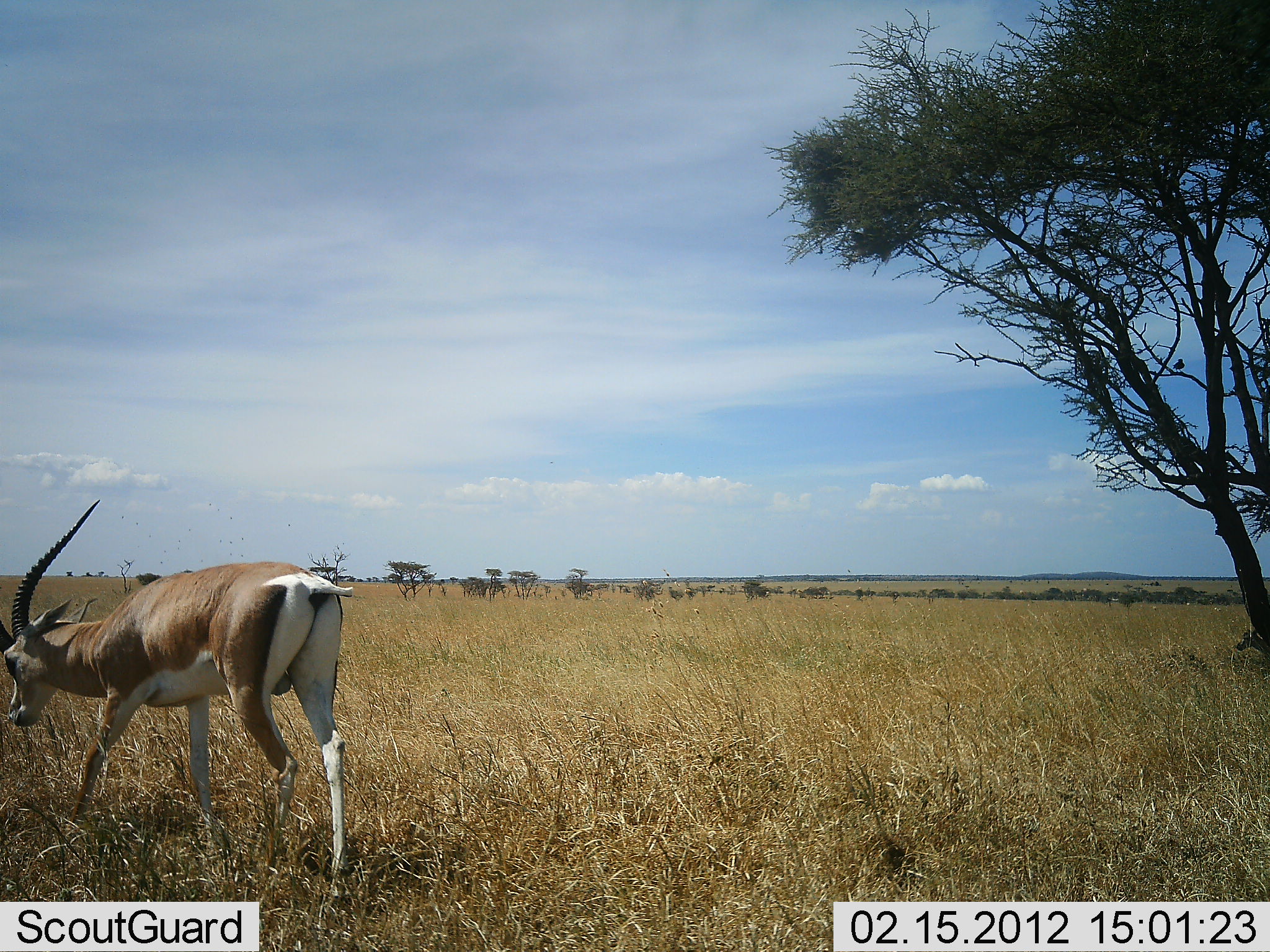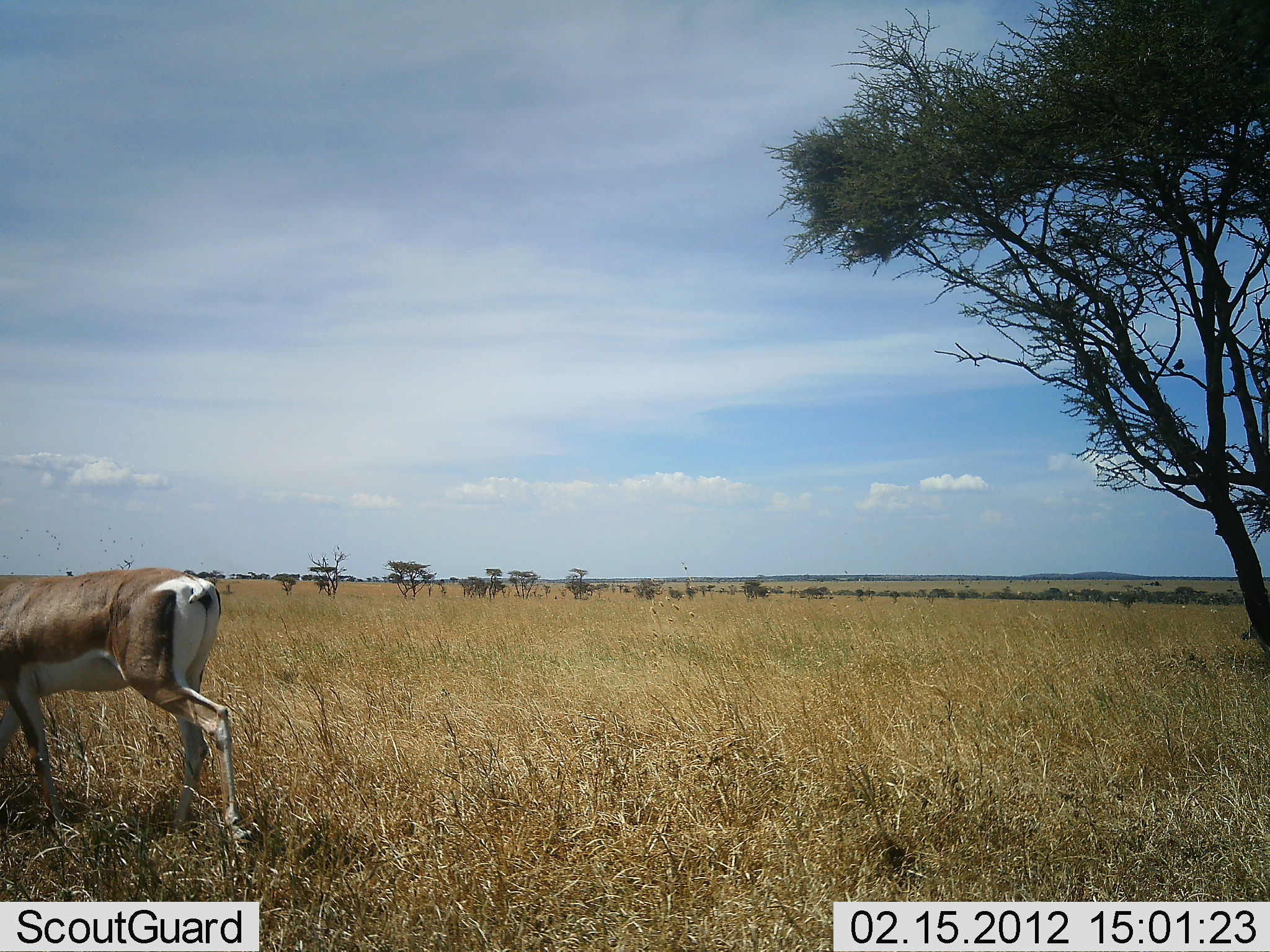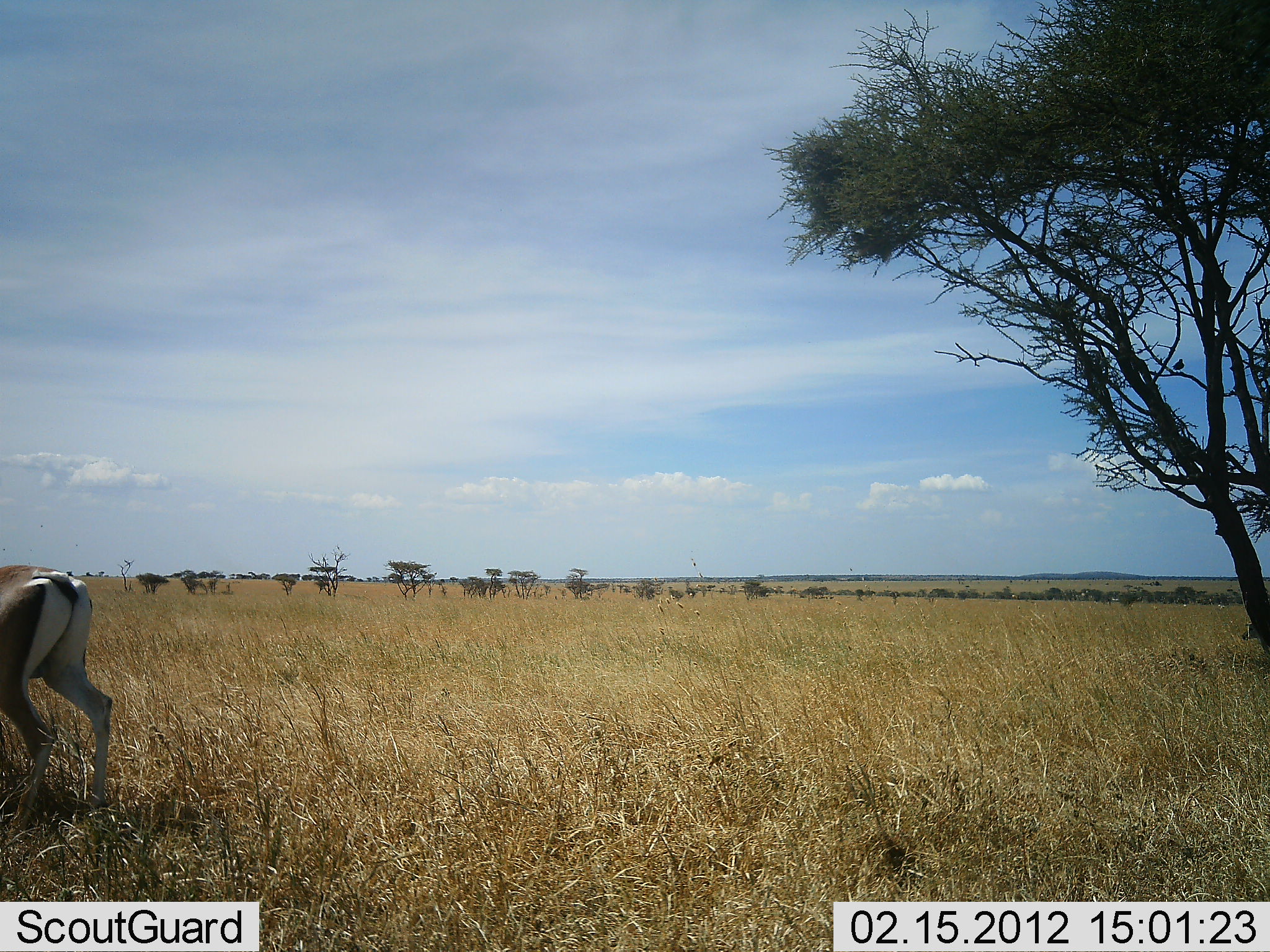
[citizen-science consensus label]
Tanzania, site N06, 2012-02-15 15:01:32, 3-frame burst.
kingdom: Animalia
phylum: Chordata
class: Mammalia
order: Artiodactyla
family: Bovidae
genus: Nanger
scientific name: Nanger granti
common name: grant's gazelle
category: gazellegrants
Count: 1.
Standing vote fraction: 5%.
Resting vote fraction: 5%.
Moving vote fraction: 95%.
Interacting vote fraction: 0%.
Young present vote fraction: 5%.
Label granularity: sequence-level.